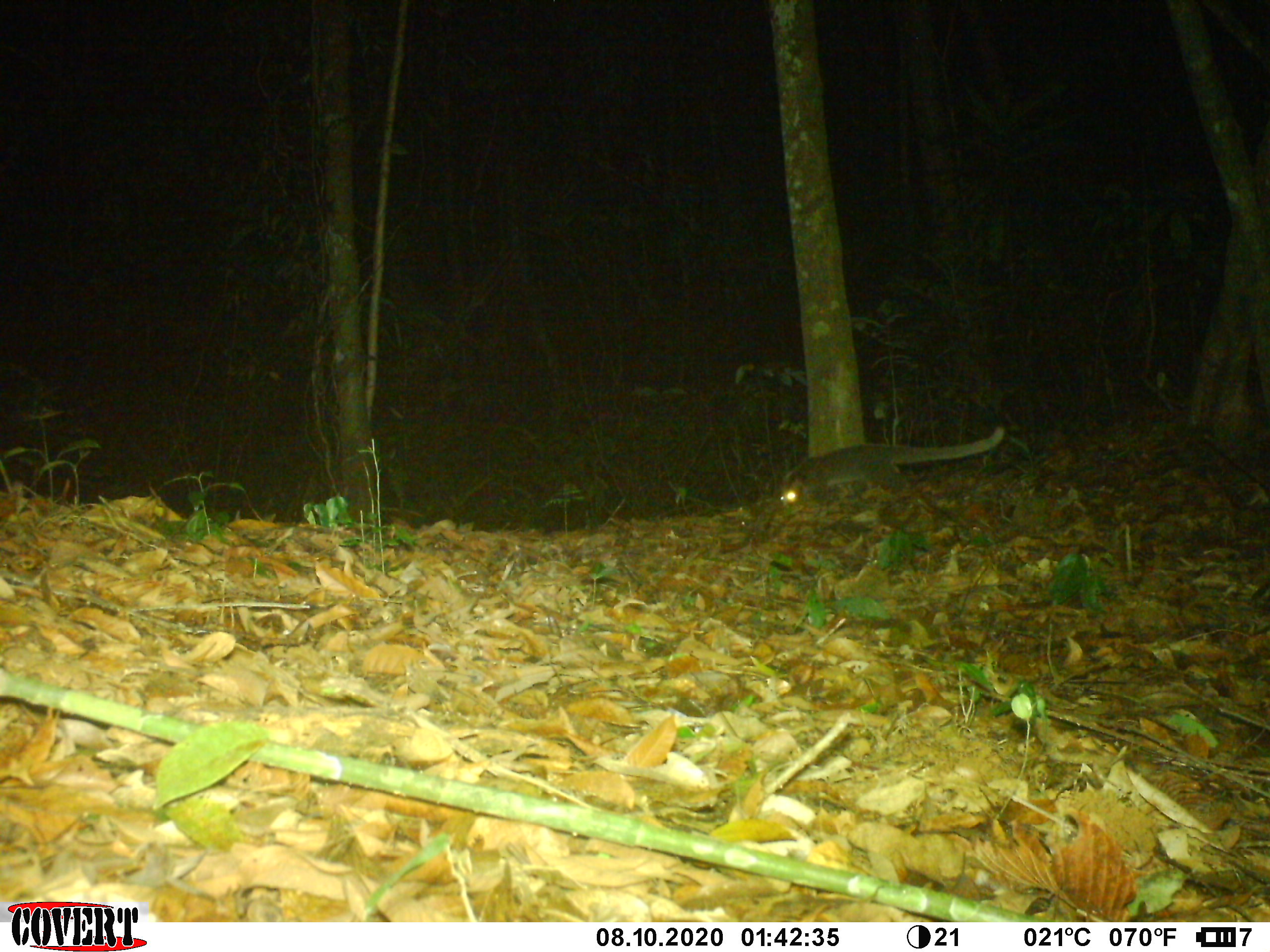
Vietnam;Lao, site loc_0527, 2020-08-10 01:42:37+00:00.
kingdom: Animalia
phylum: Chordata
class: Mammalia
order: Carnivora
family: Viverridae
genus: Paguma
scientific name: Paguma larvata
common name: masked palm civet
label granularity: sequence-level